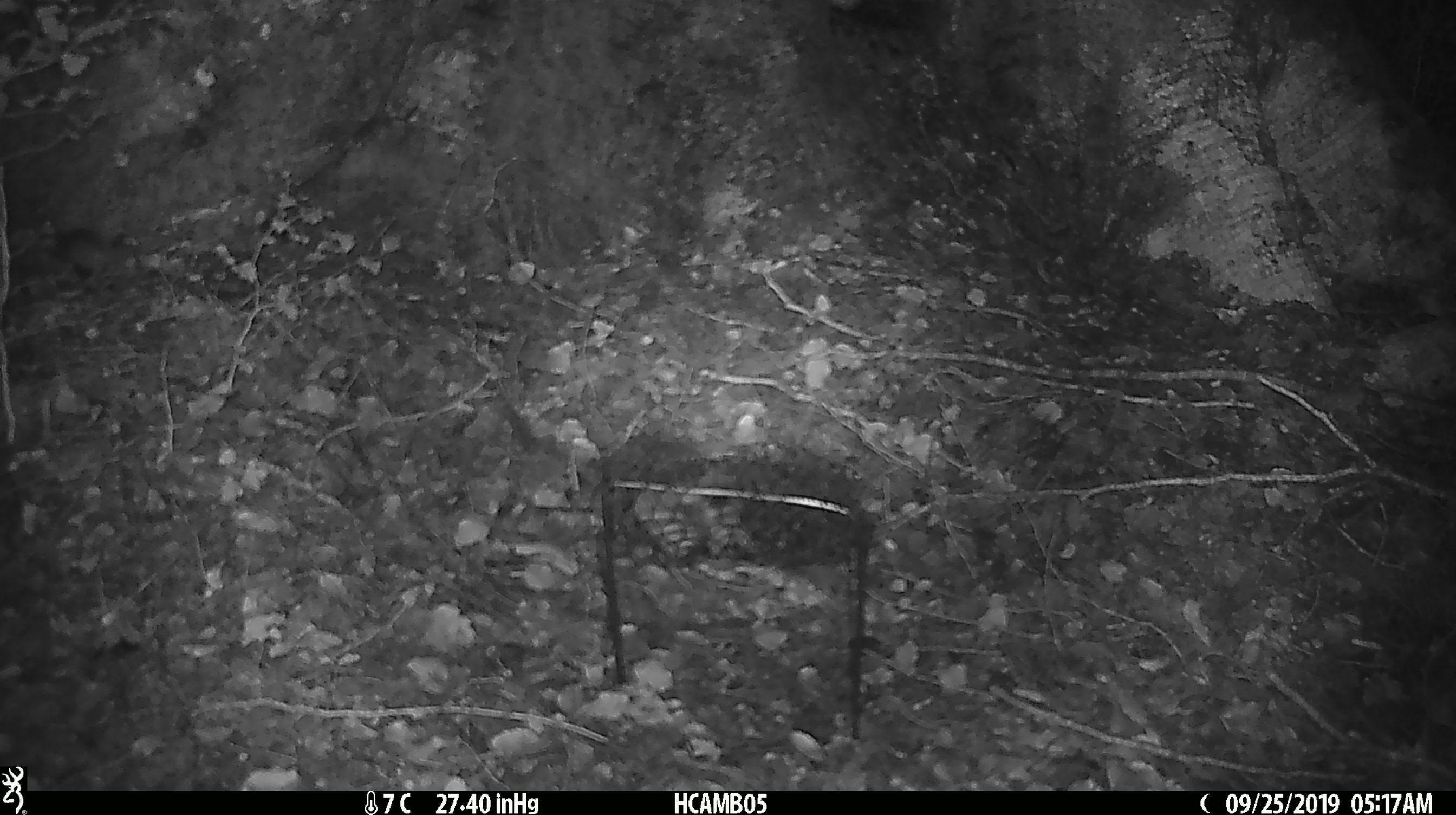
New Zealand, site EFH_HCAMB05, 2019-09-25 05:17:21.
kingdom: Animalia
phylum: Chordata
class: Mammalia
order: Rodentia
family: Muridae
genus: Mus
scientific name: Mus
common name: mouse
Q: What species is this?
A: Mouse (Mus).